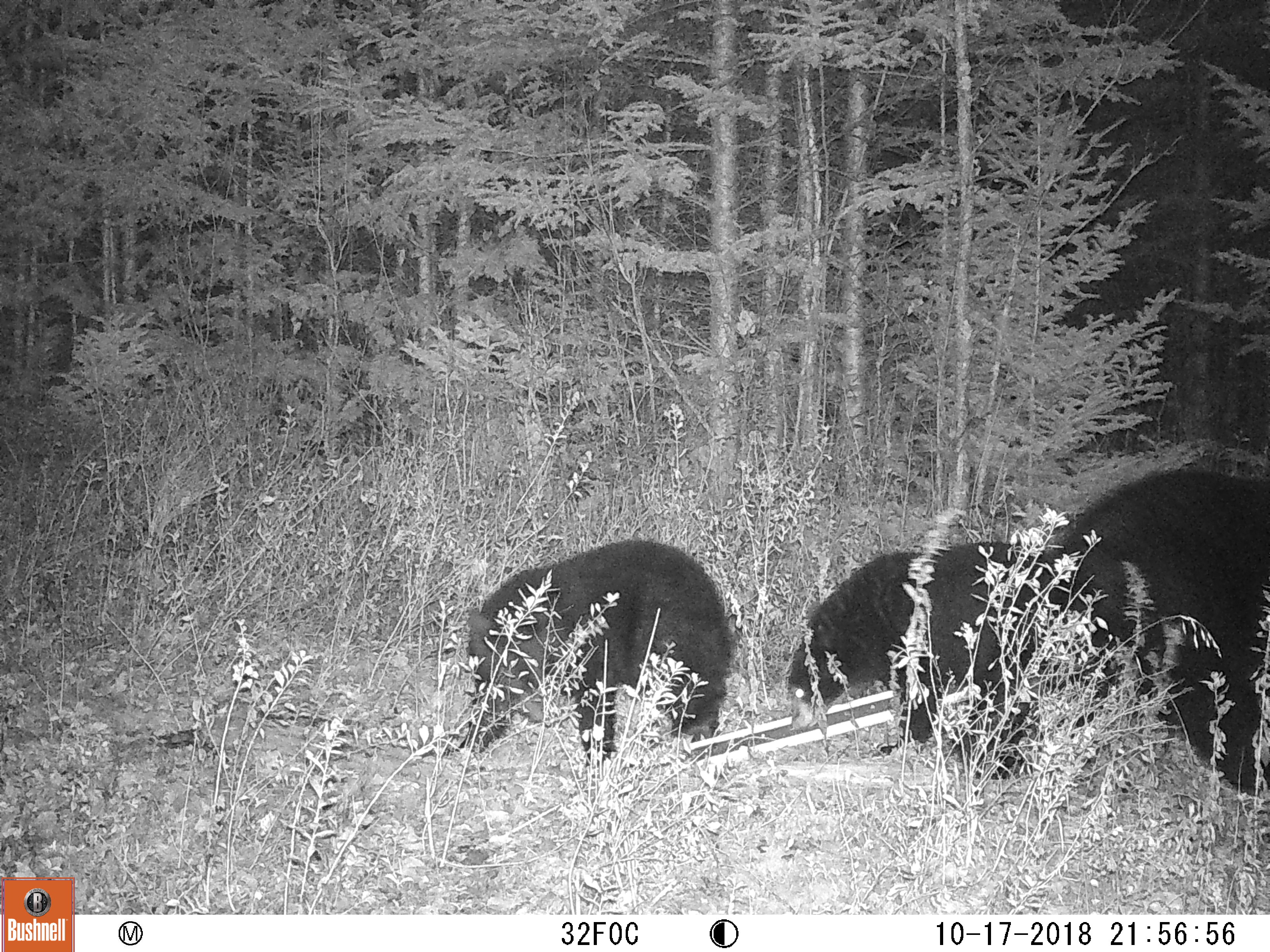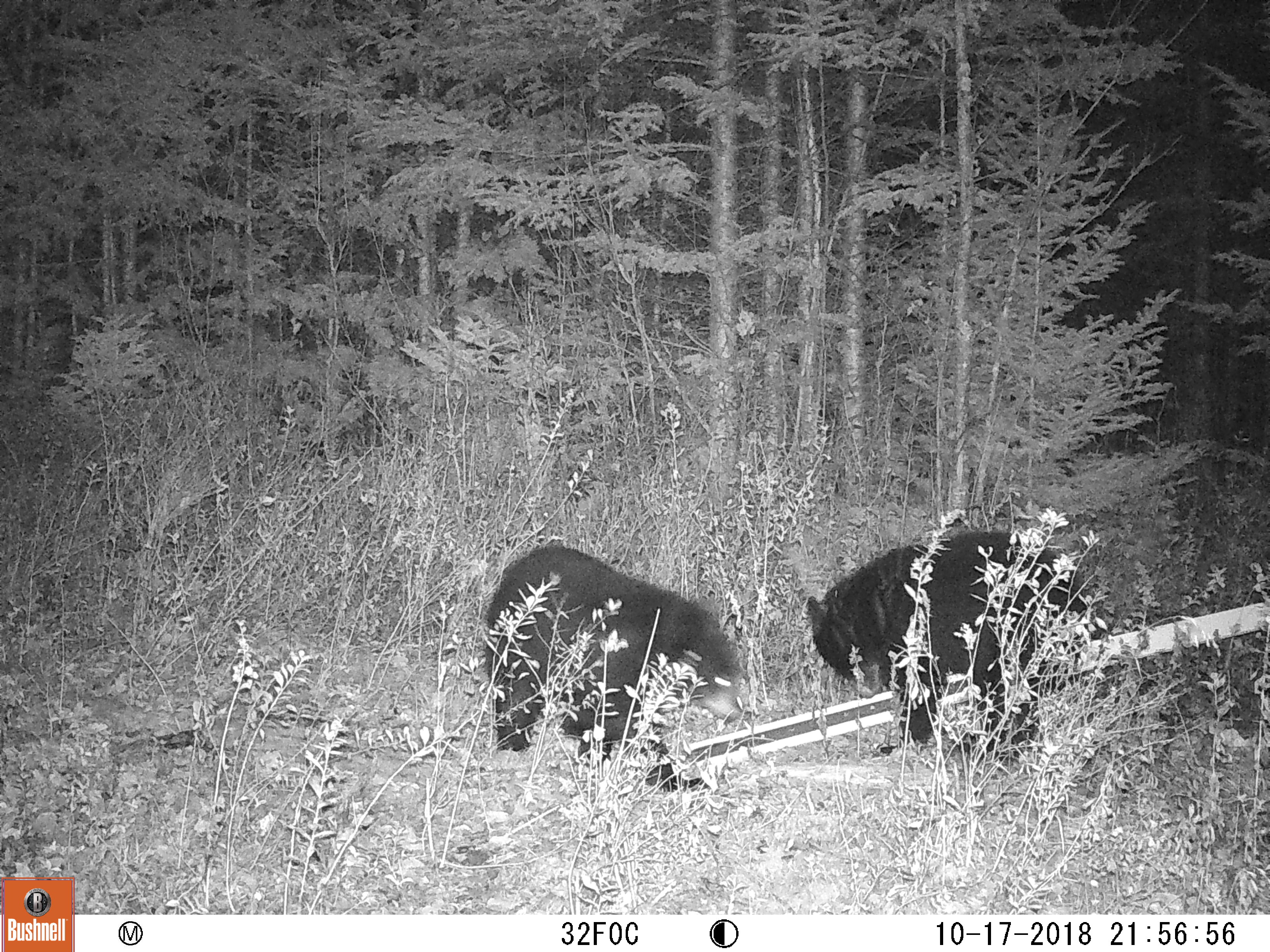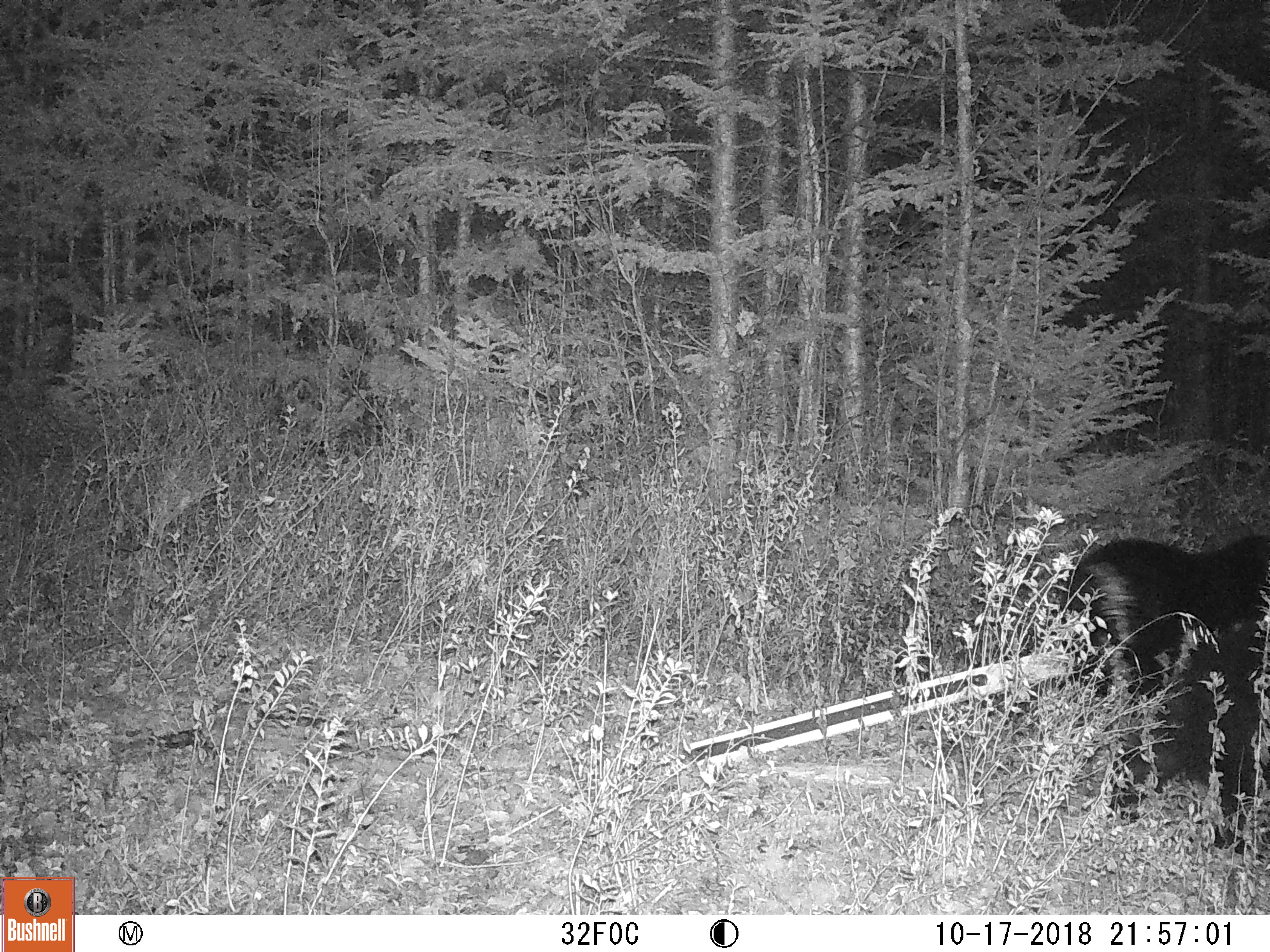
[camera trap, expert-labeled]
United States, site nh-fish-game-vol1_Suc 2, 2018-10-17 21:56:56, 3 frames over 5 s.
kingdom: Animalia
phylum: Chordata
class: Mammalia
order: Carnivora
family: Ursidae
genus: Ursus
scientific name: Ursus americanus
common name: black bear